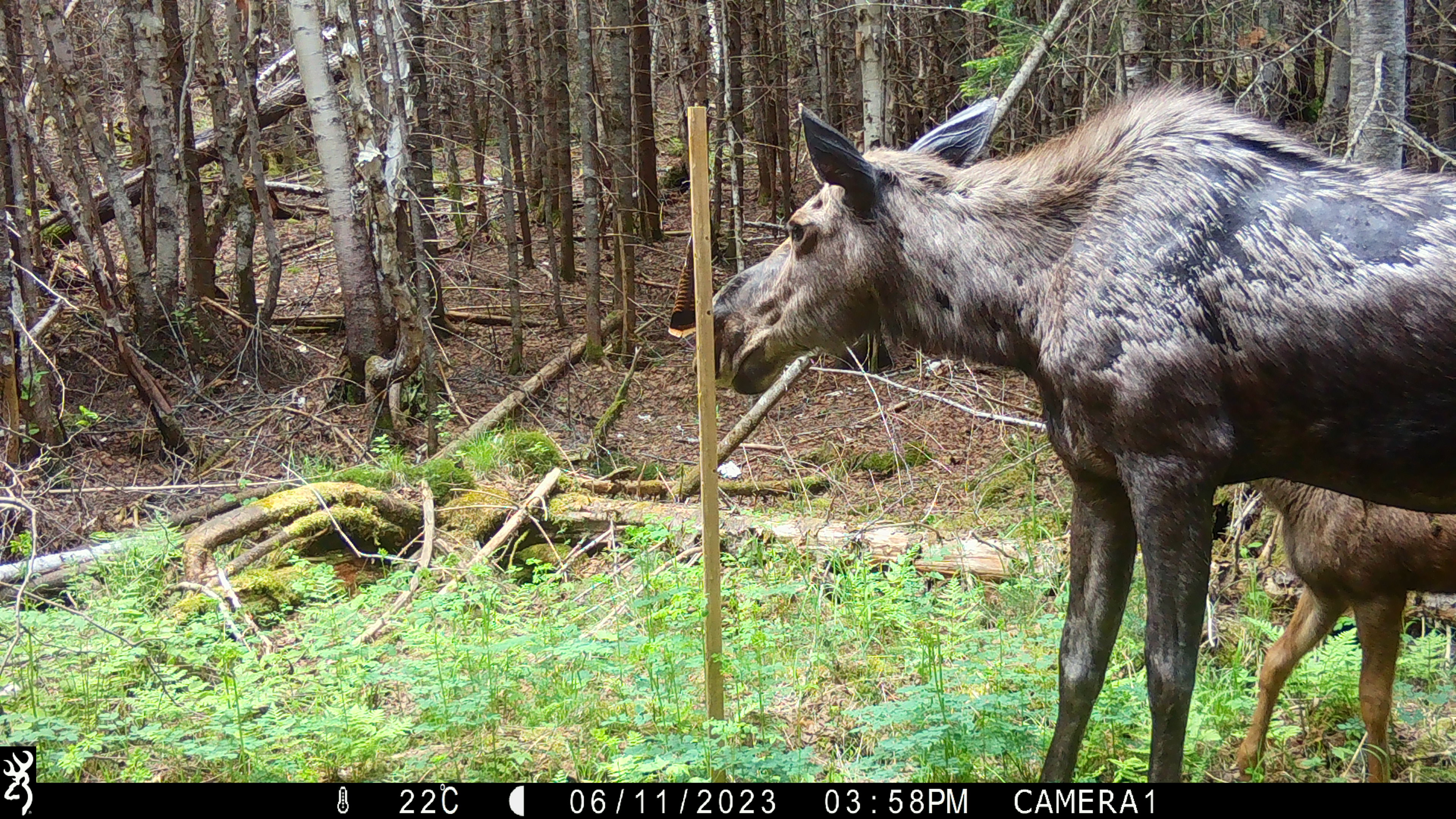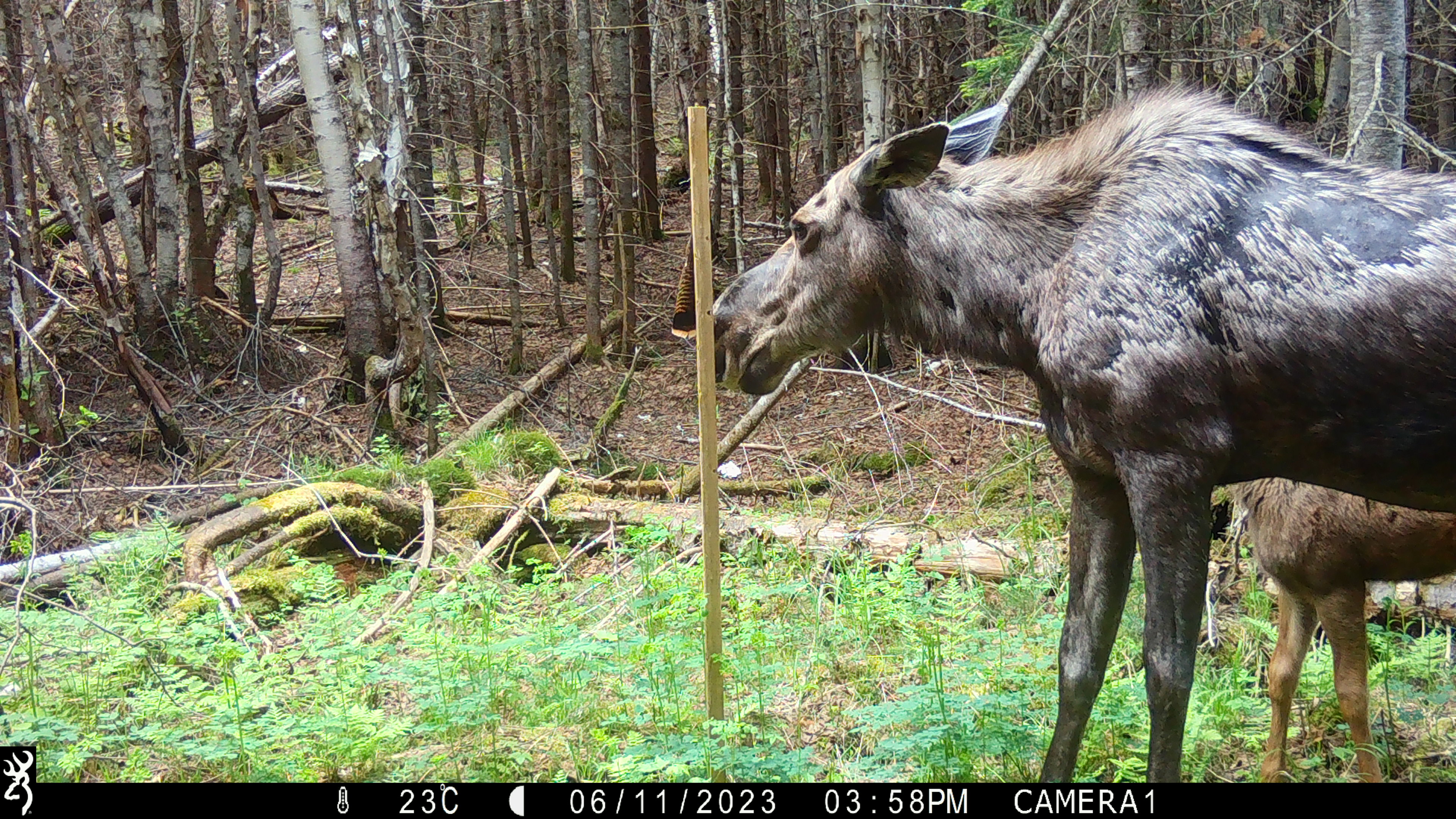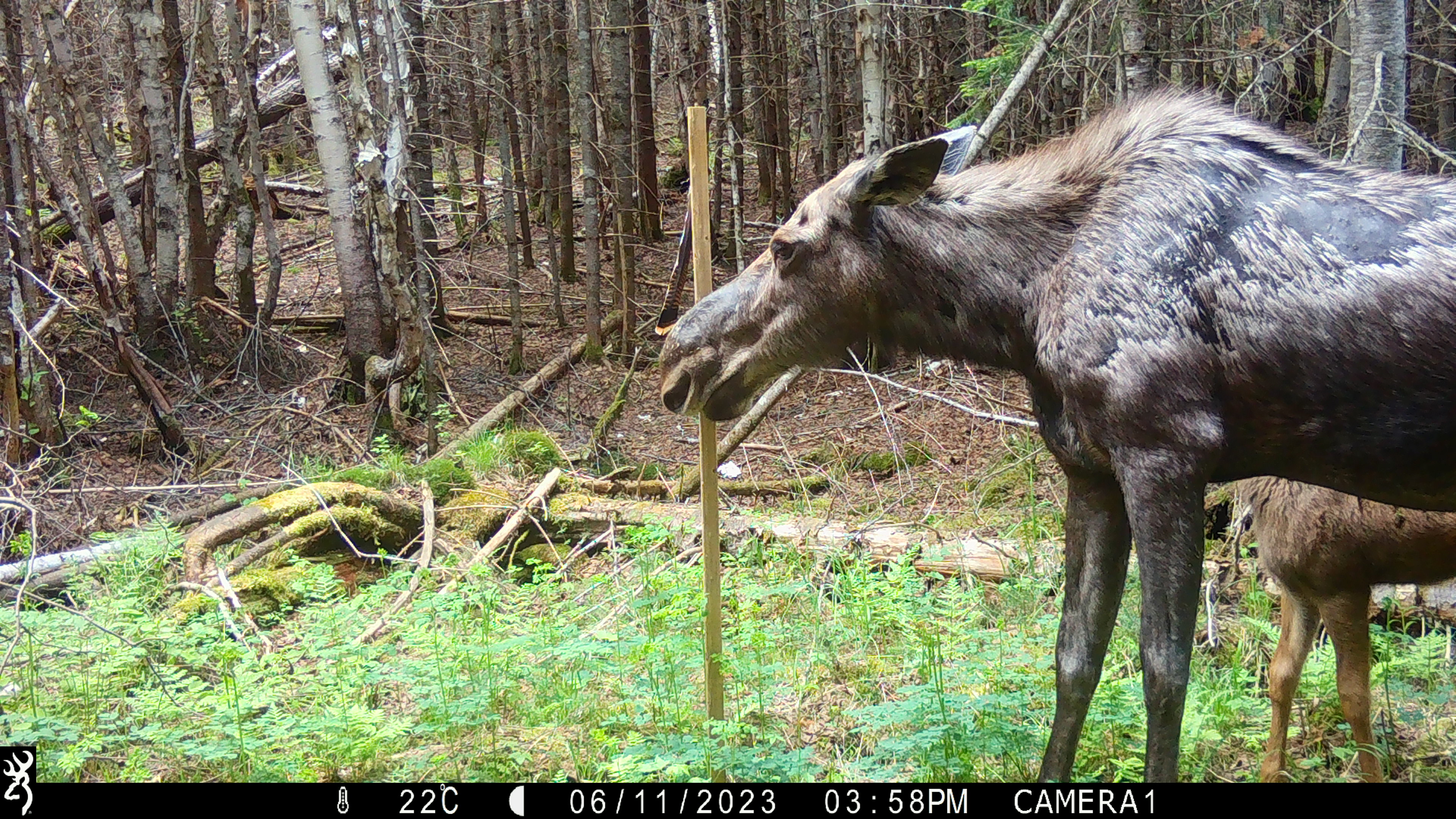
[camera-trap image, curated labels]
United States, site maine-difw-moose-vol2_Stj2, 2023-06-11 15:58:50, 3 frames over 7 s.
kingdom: Animalia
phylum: Chordata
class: Mammalia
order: Artiodactyla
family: Cervidae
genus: Alces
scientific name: Alces alces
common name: moose